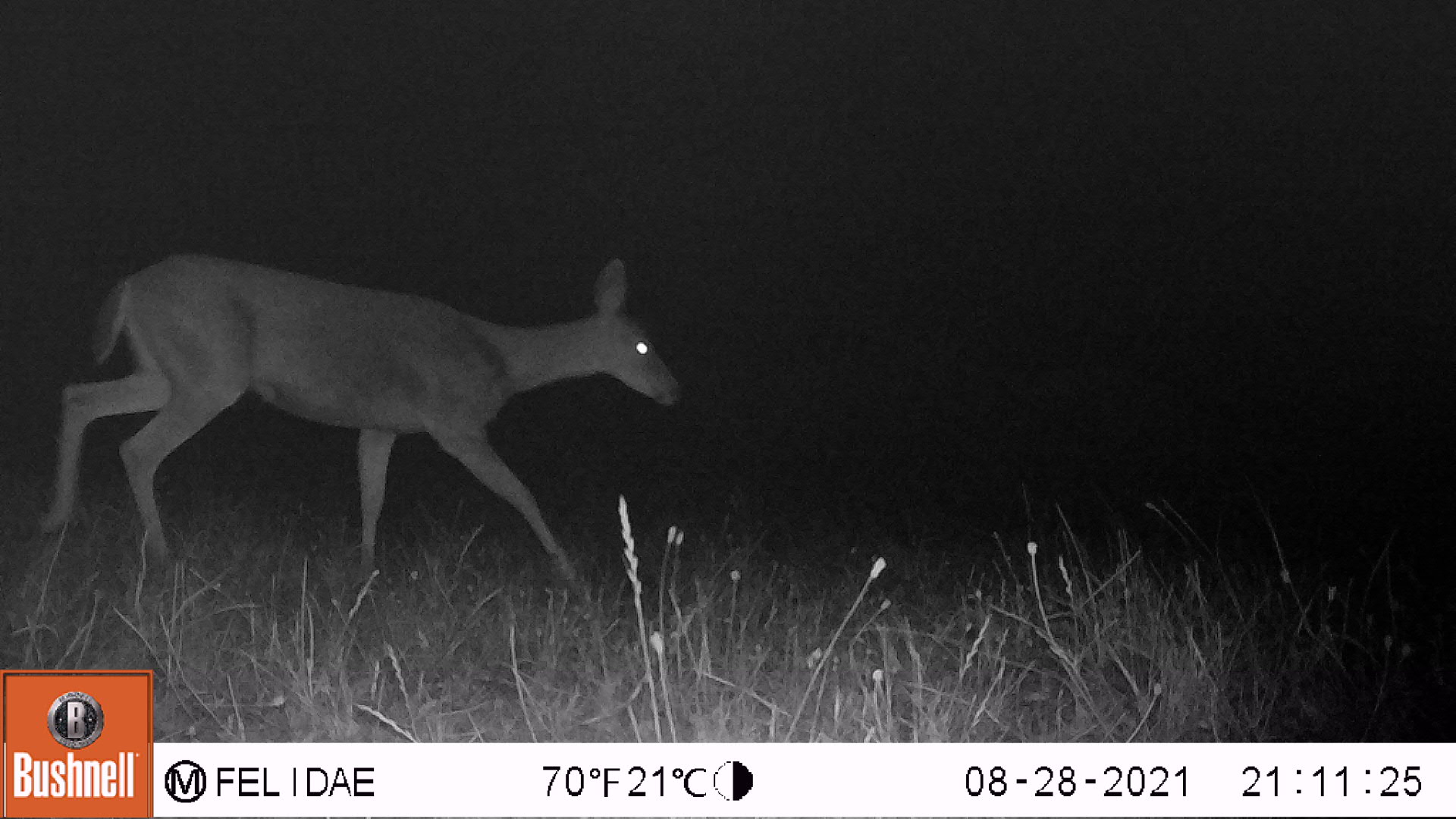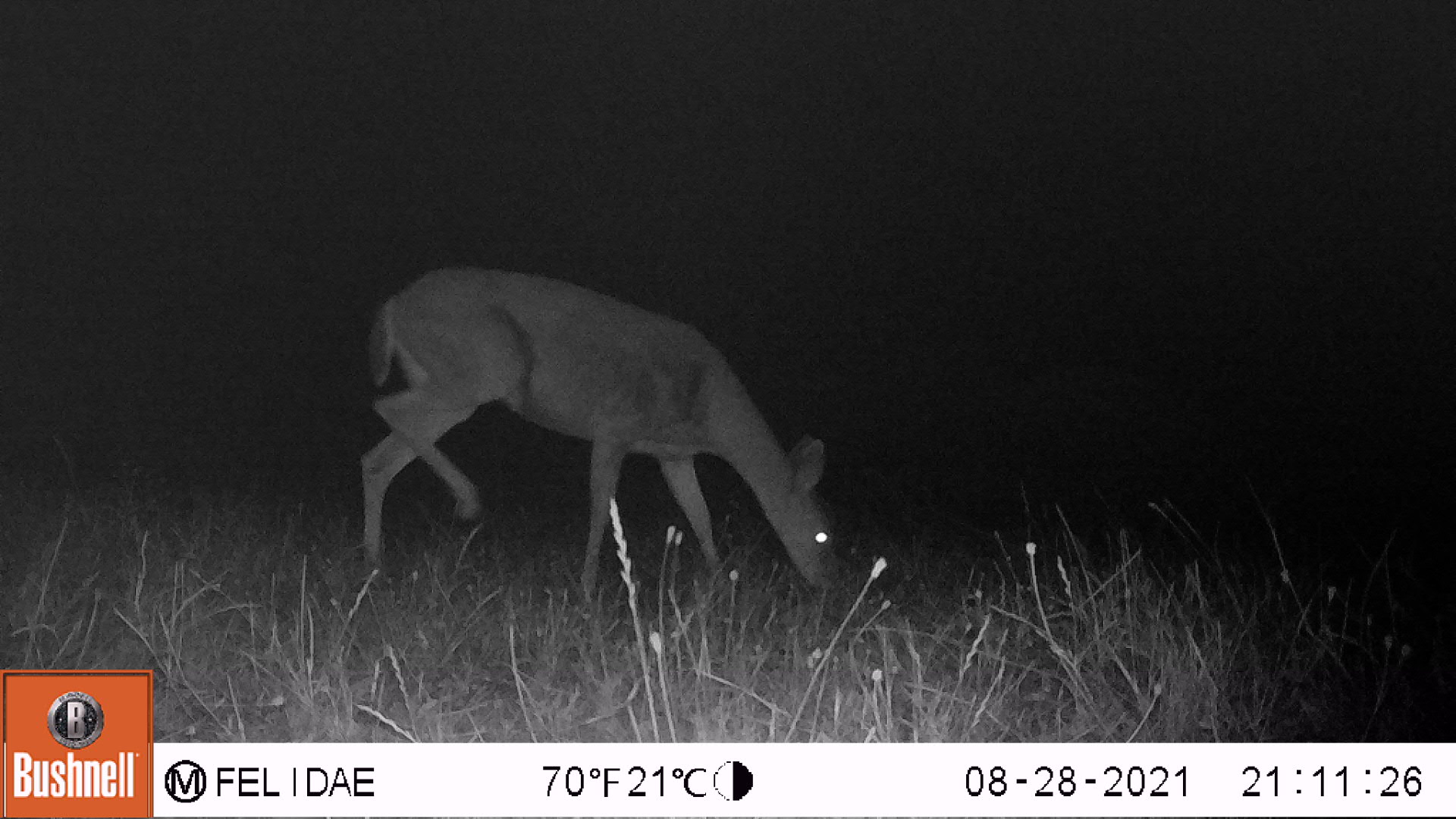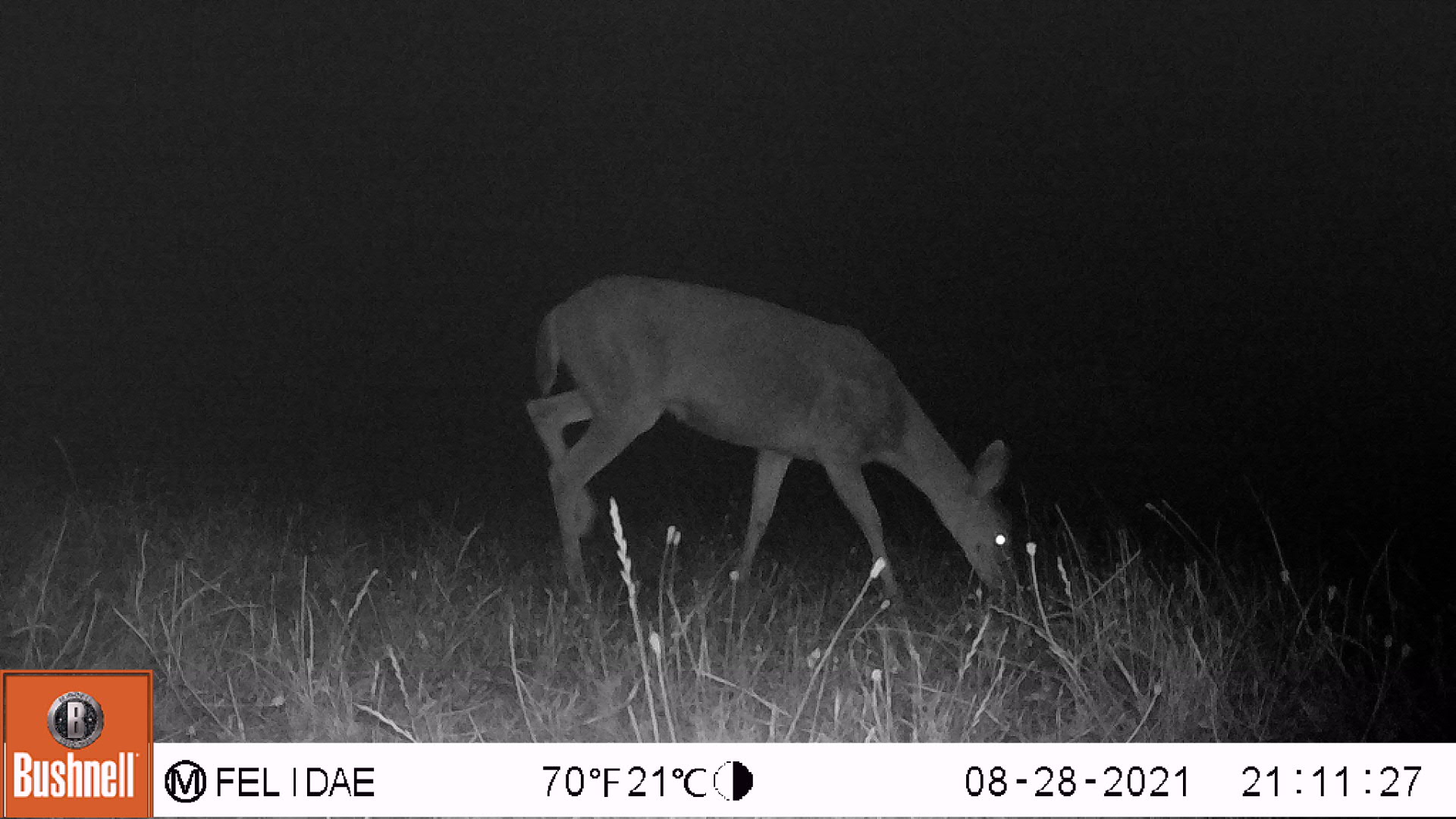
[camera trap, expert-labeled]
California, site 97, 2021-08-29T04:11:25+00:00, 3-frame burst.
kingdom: Animalia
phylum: Chordata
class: Mammalia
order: Artiodactyla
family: Cervidae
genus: Odocoileus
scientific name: Odocoileus hemionus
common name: mule deer